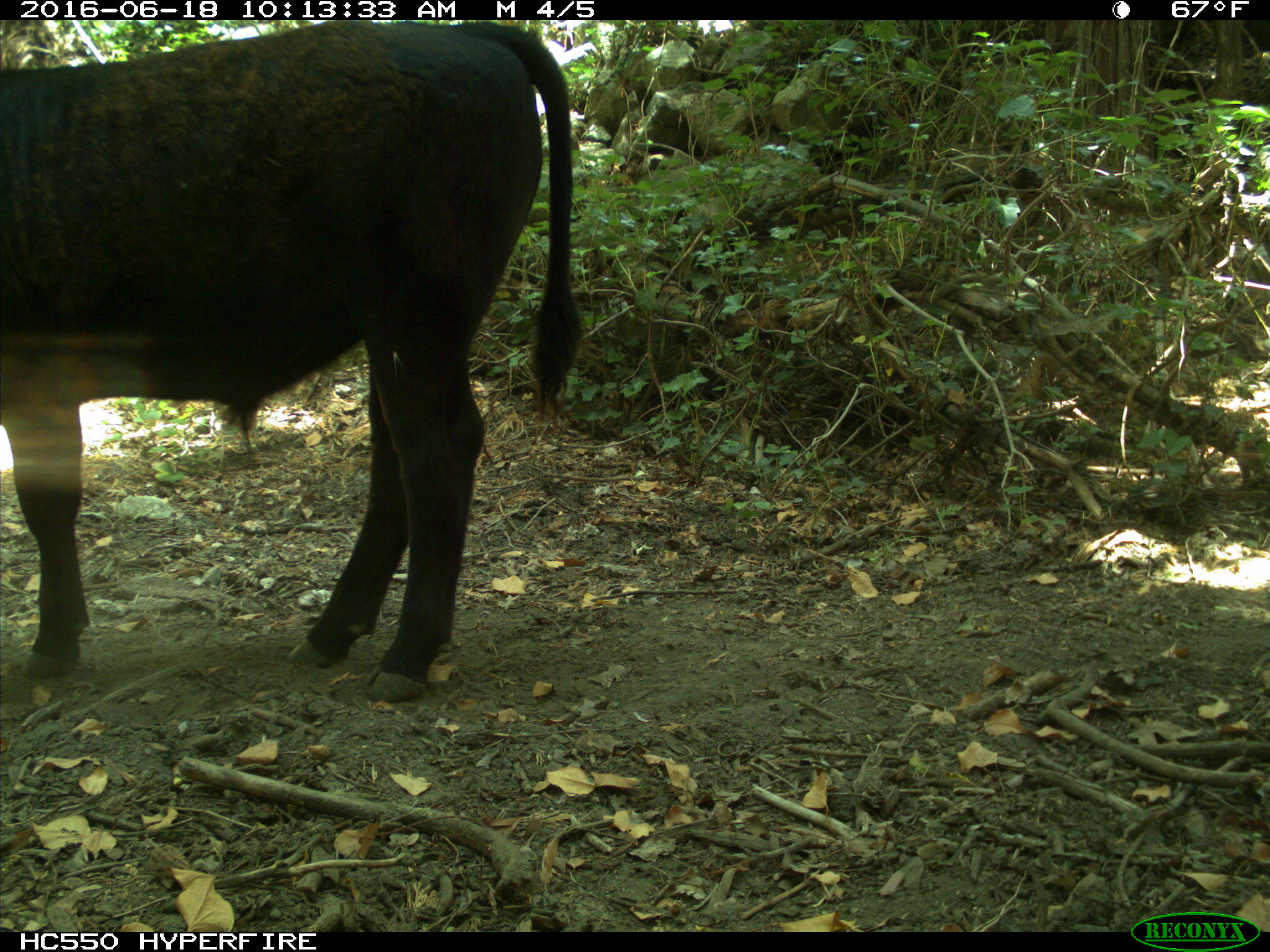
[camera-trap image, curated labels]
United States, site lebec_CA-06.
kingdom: Animalia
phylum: Chordata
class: Mammalia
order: Artiodactyla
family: Bovidae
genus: Bos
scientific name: Bos taurus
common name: domestic cow